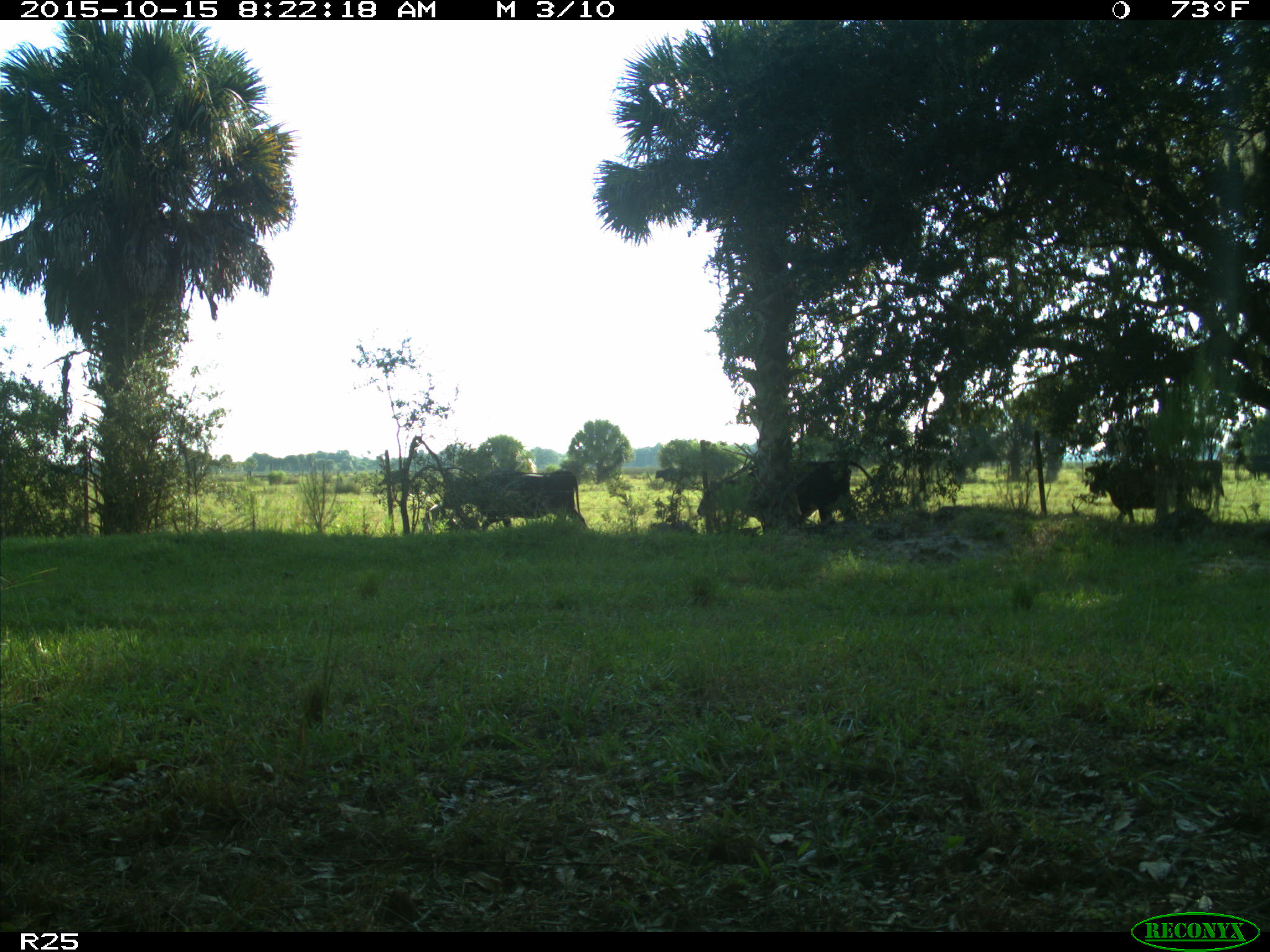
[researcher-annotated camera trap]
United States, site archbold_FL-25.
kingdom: Animalia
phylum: Chordata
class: Mammalia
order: Artiodactyla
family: Bovidae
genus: Bos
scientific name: Bos taurus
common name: domestic cow